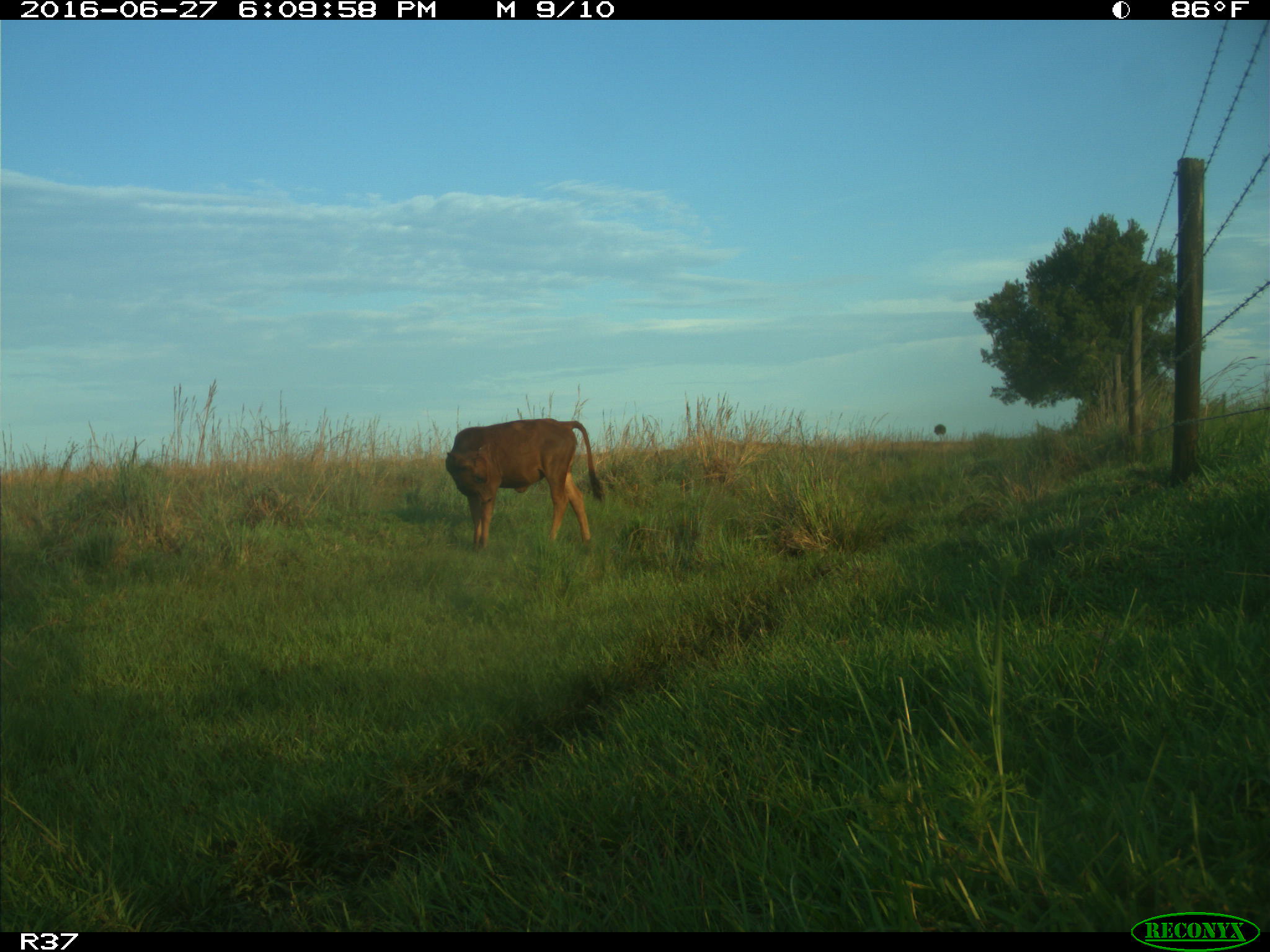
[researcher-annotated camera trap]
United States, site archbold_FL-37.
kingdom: Animalia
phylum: Chordata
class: Mammalia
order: Artiodactyla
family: Bovidae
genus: Bos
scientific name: Bos taurus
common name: domestic cow